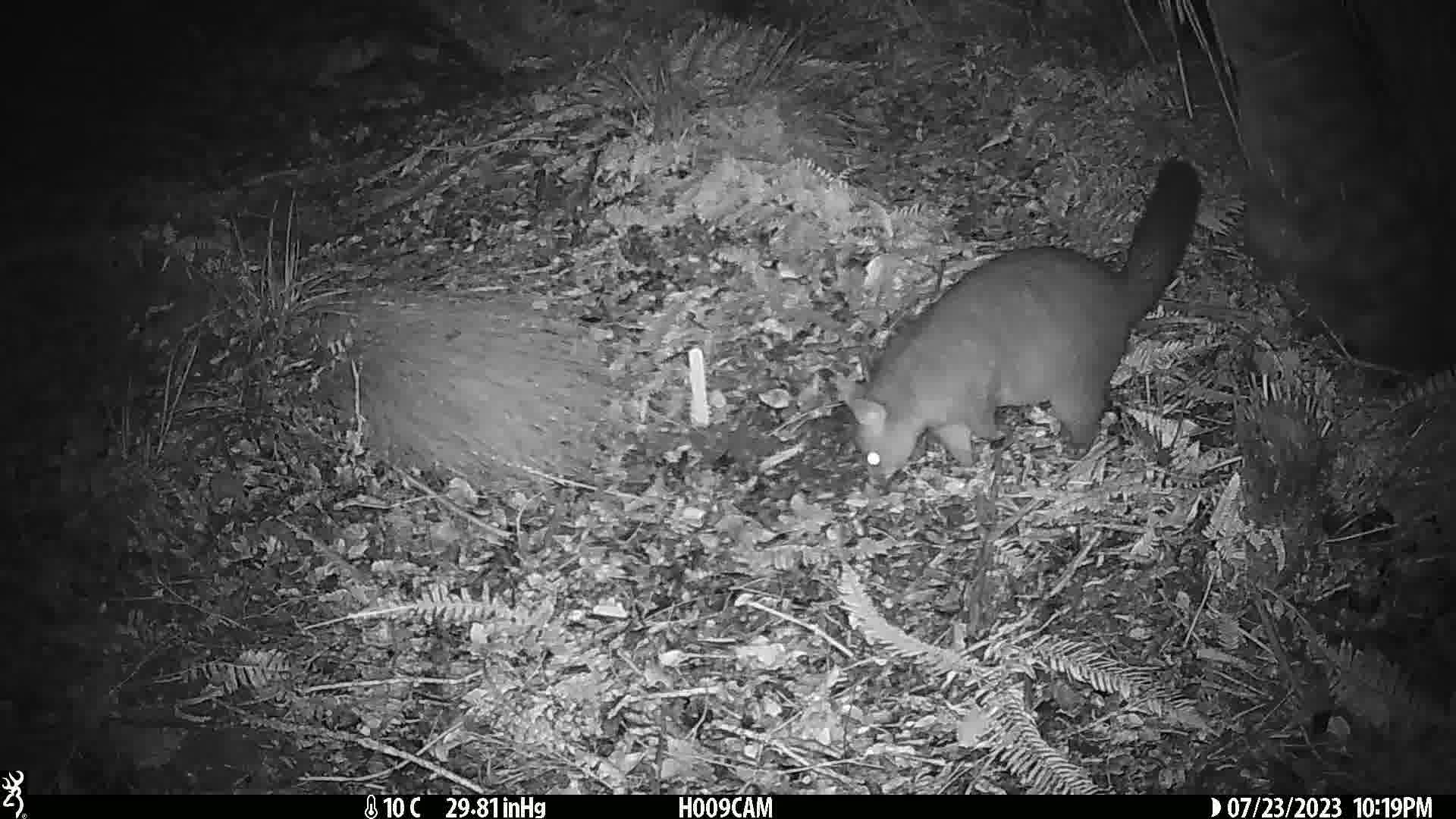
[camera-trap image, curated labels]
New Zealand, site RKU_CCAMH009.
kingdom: Animalia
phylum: Chordata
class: Mammalia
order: Diprotodontia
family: Phalangeridae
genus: Trichosurus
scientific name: Trichosurus vulpecula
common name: common brushtail possum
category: possum